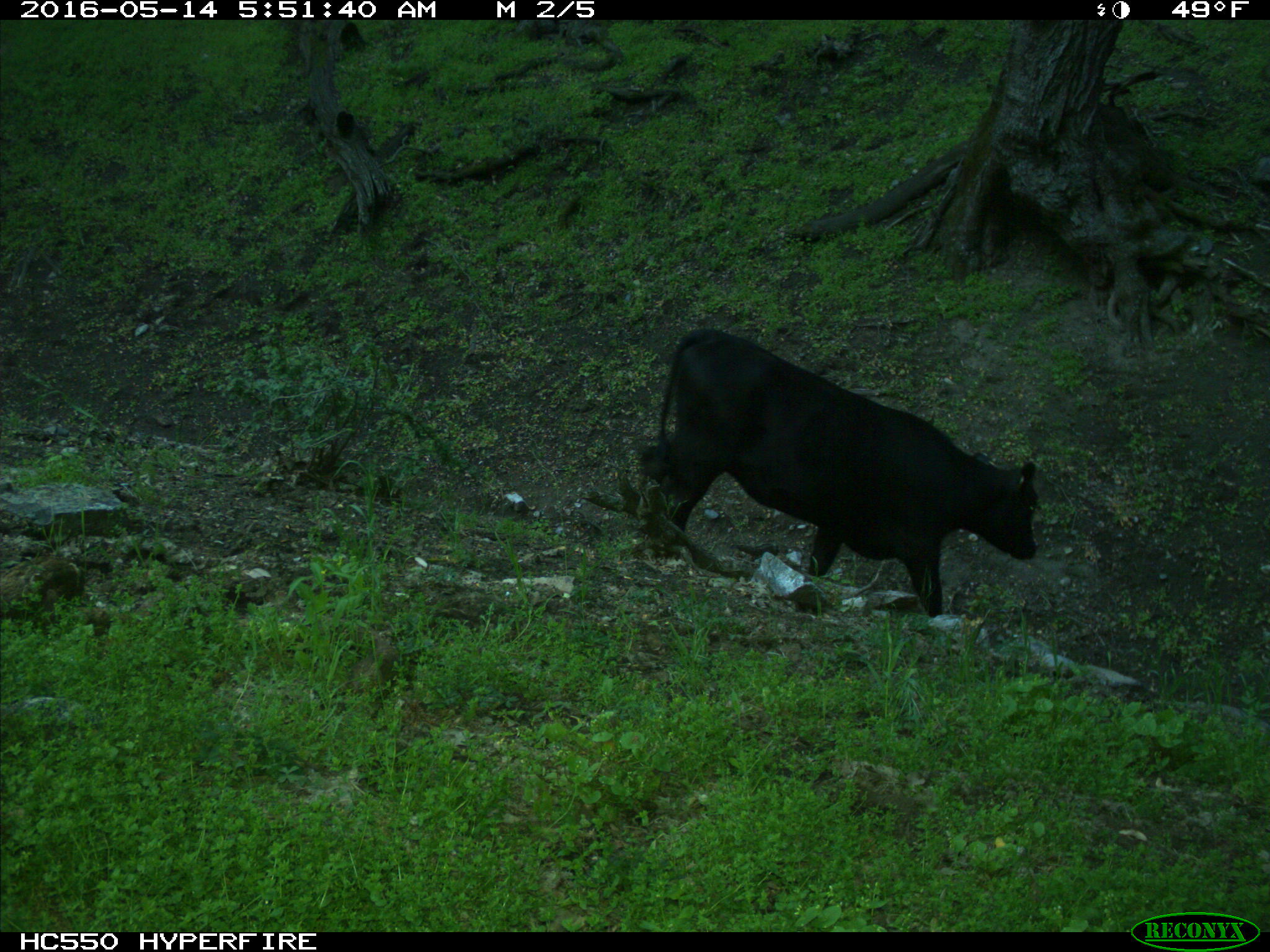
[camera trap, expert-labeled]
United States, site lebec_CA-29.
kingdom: Animalia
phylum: Chordata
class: Mammalia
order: Artiodactyla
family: Bovidae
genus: Bos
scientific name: Bos taurus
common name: domestic cow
Bos taurus (domestic cow).